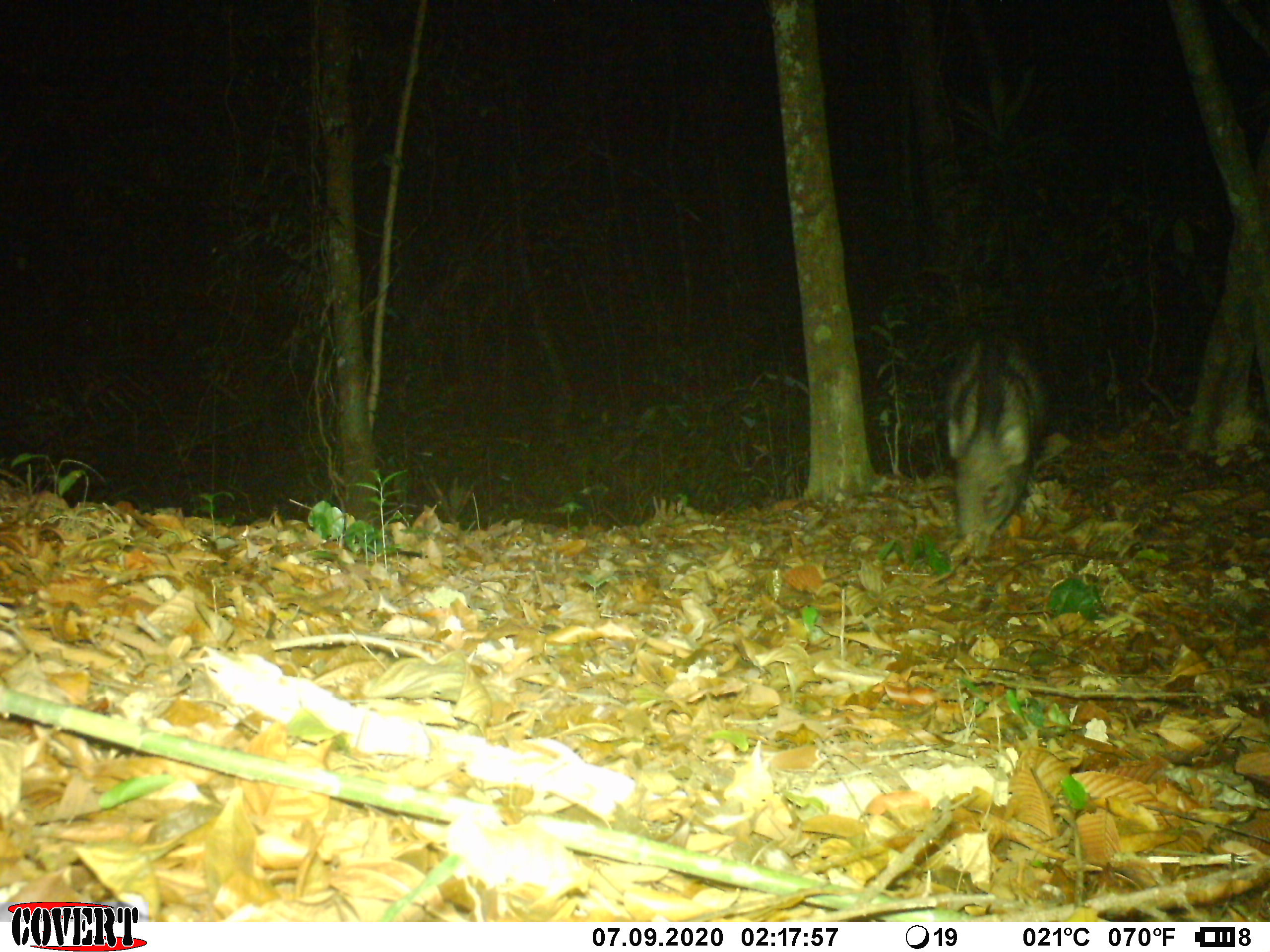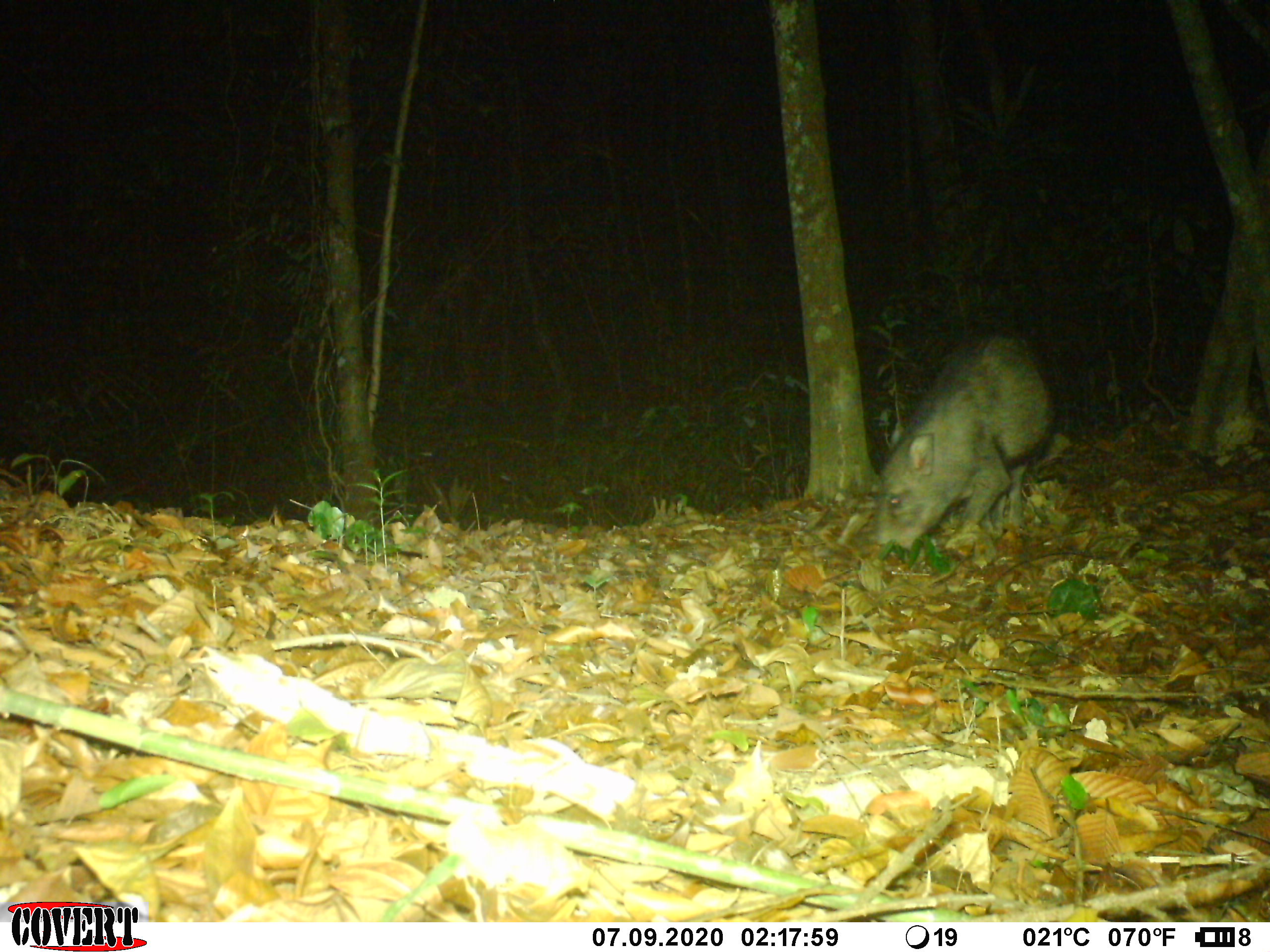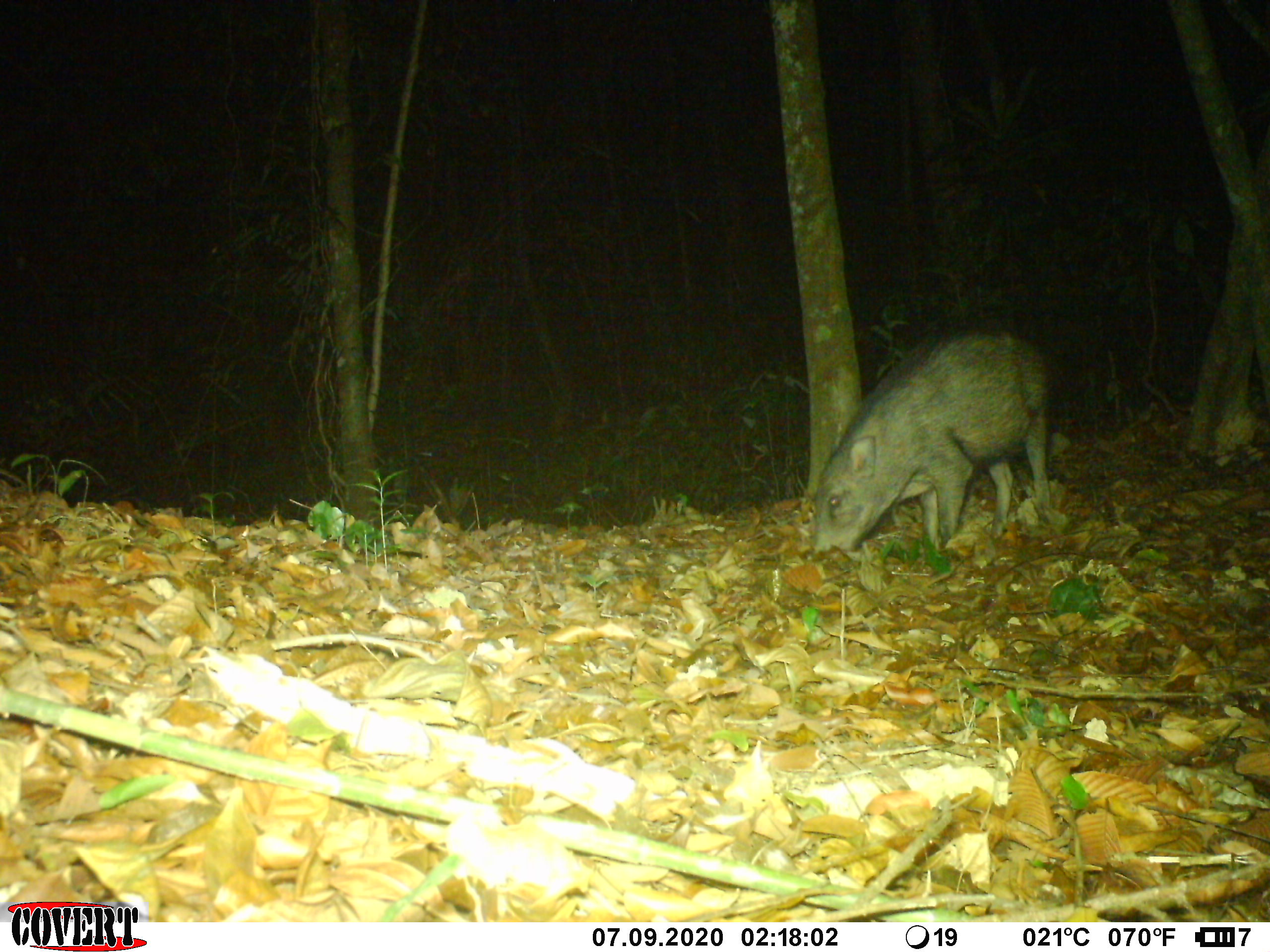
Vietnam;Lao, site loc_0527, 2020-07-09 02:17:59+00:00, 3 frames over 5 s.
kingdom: Animalia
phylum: Chordata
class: Mammalia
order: Artiodactyla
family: Suidae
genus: Sus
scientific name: Sus scrofa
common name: eurasian wild pig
Eurasian wild pig (Sus scrofa). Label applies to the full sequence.